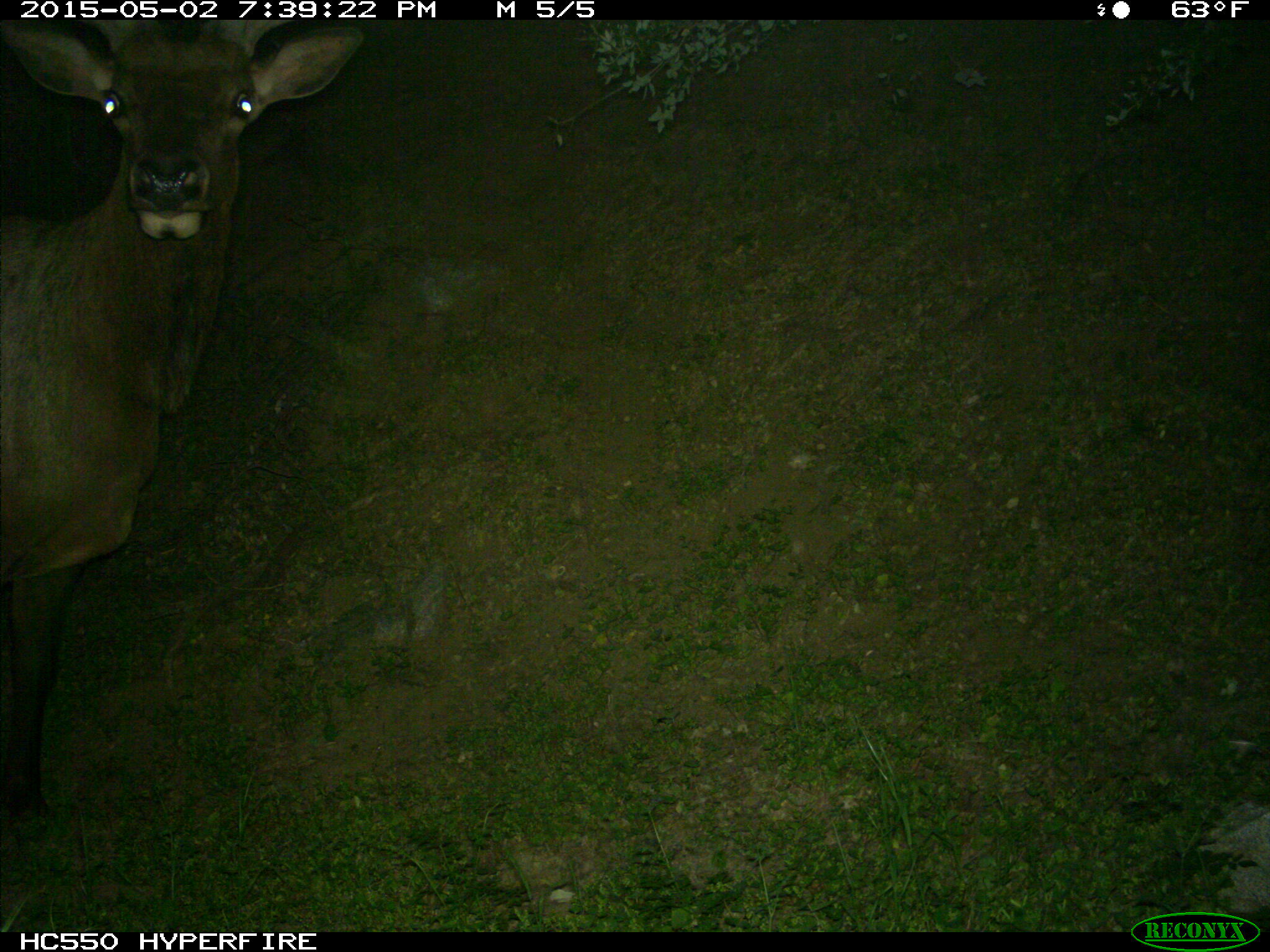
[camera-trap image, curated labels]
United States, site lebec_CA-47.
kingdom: Animalia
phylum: Chordata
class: Mammalia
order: Artiodactyla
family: Cervidae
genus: Cervus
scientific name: Cervus canadensis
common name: elk